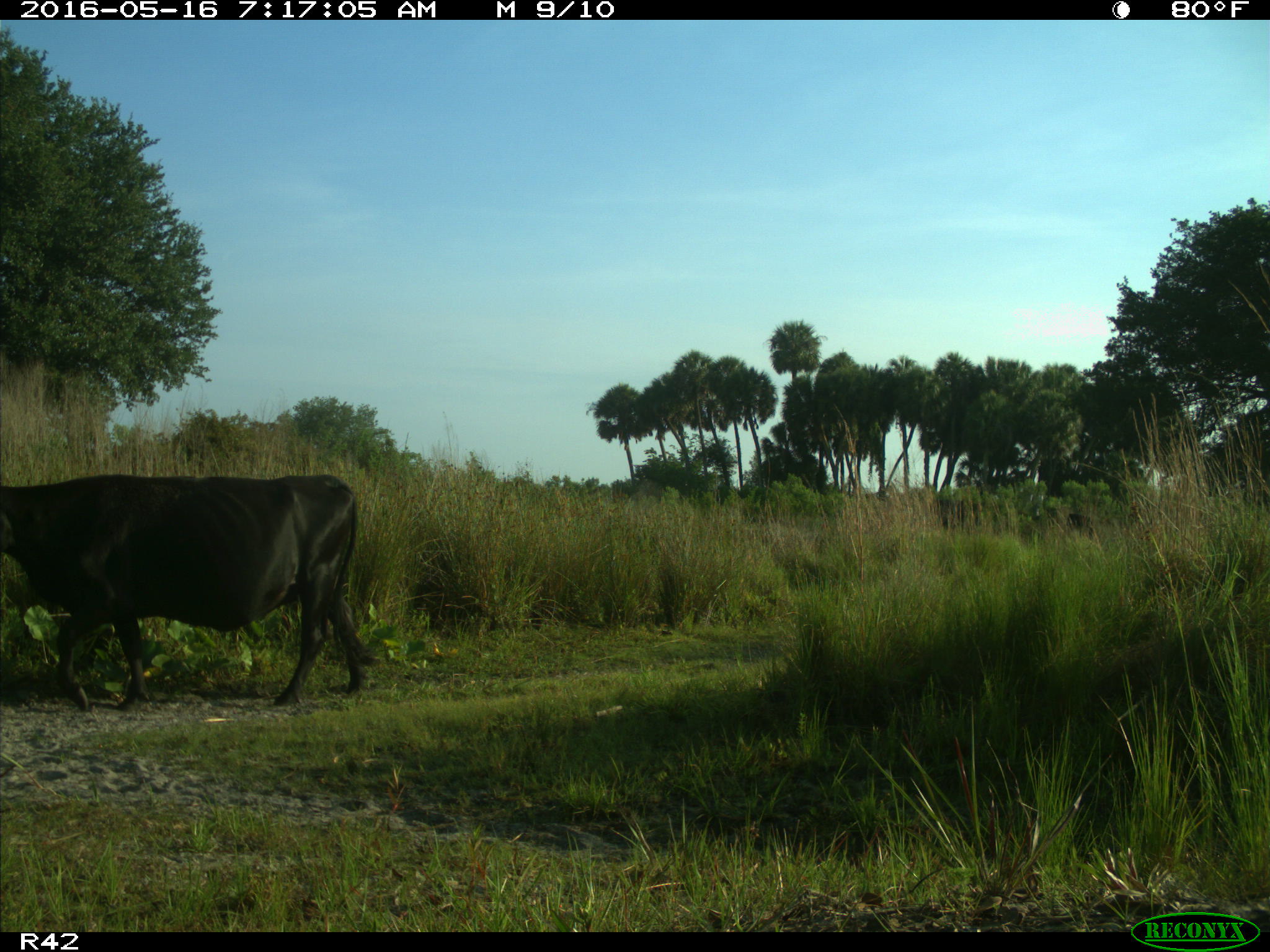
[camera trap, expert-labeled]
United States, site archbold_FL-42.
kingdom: Animalia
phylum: Chordata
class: Mammalia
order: Artiodactyla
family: Bovidae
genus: Bos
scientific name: Bos taurus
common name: domestic cow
Bos taurus (domestic cow).